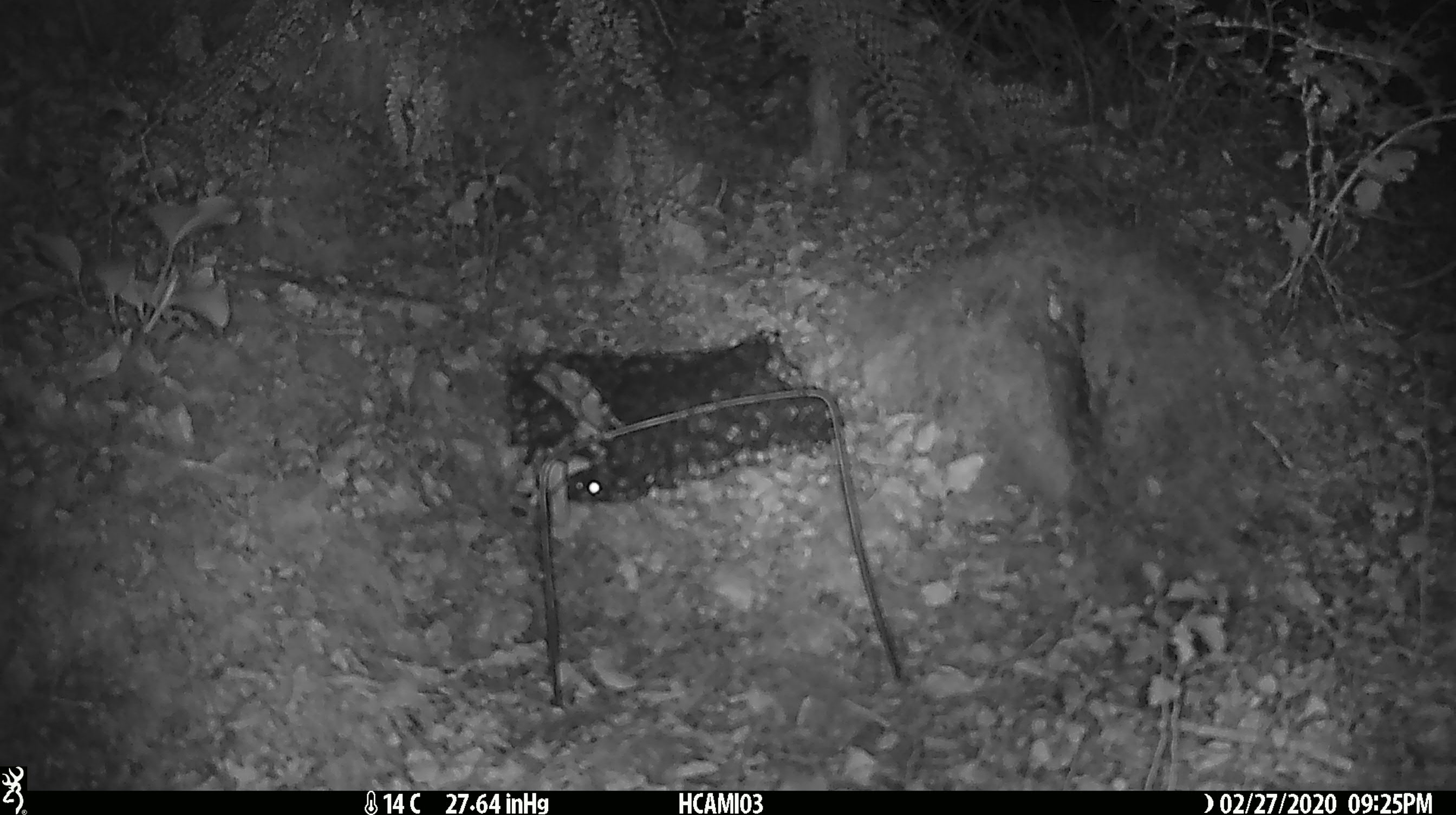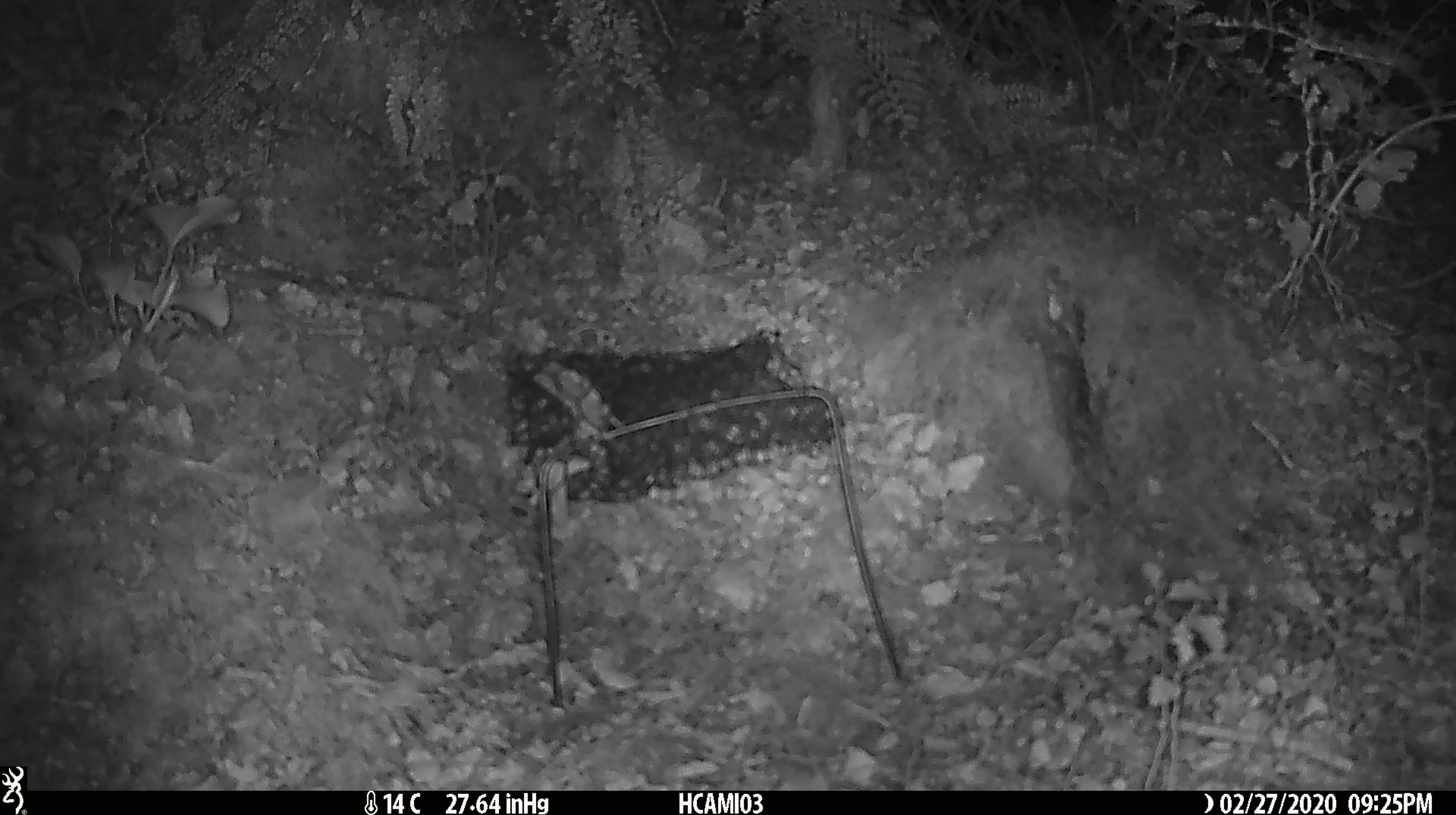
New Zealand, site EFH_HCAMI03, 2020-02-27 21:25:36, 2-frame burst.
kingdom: Animalia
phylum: Chordata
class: Mammalia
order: Rodentia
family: Muridae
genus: Mus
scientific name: Mus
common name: mouse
Mouse (Mus).